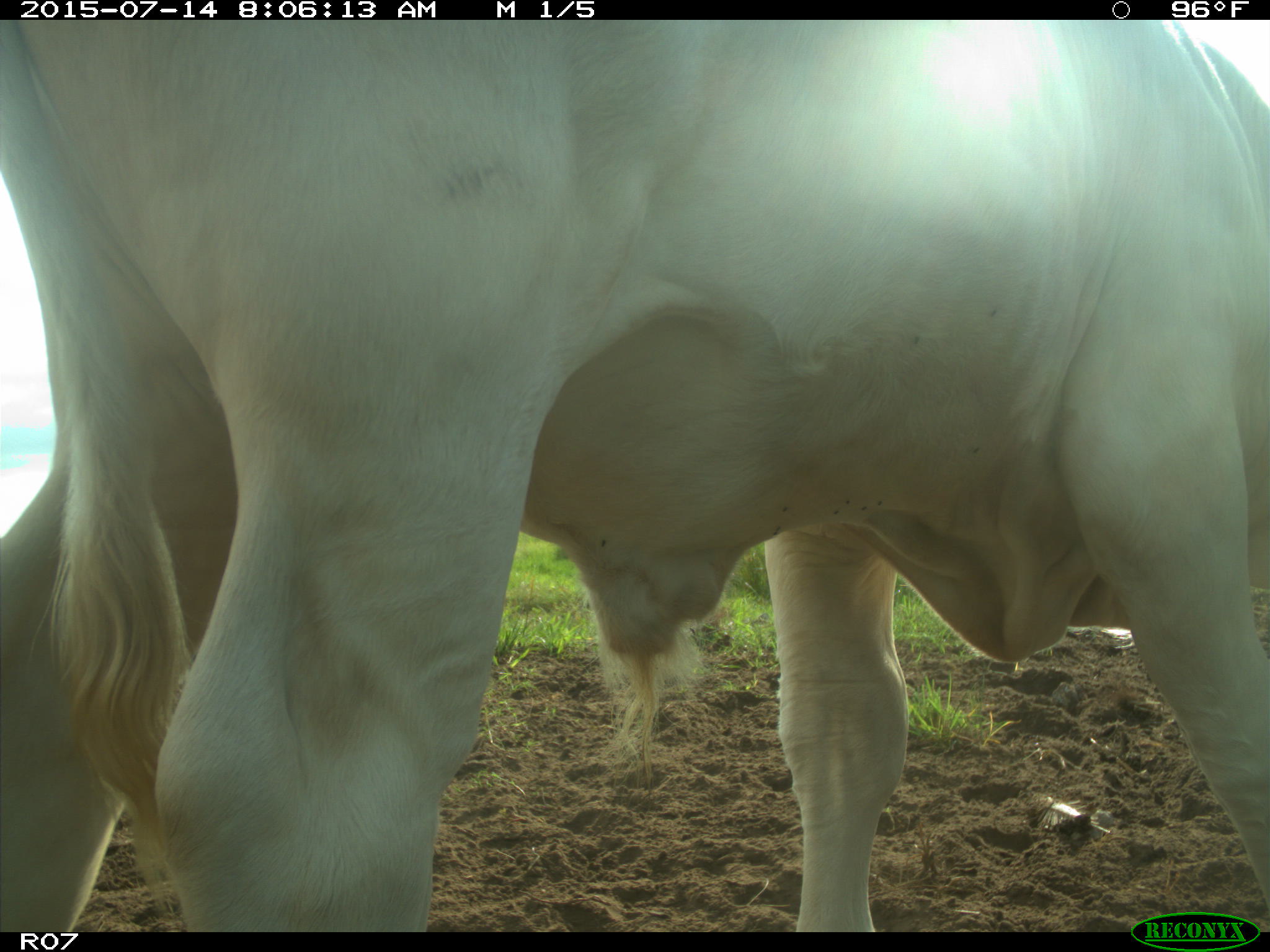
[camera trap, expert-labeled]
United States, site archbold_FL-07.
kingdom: Animalia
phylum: Chordata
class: Mammalia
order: Artiodactyla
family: Bovidae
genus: Bos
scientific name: Bos taurus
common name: domestic cow